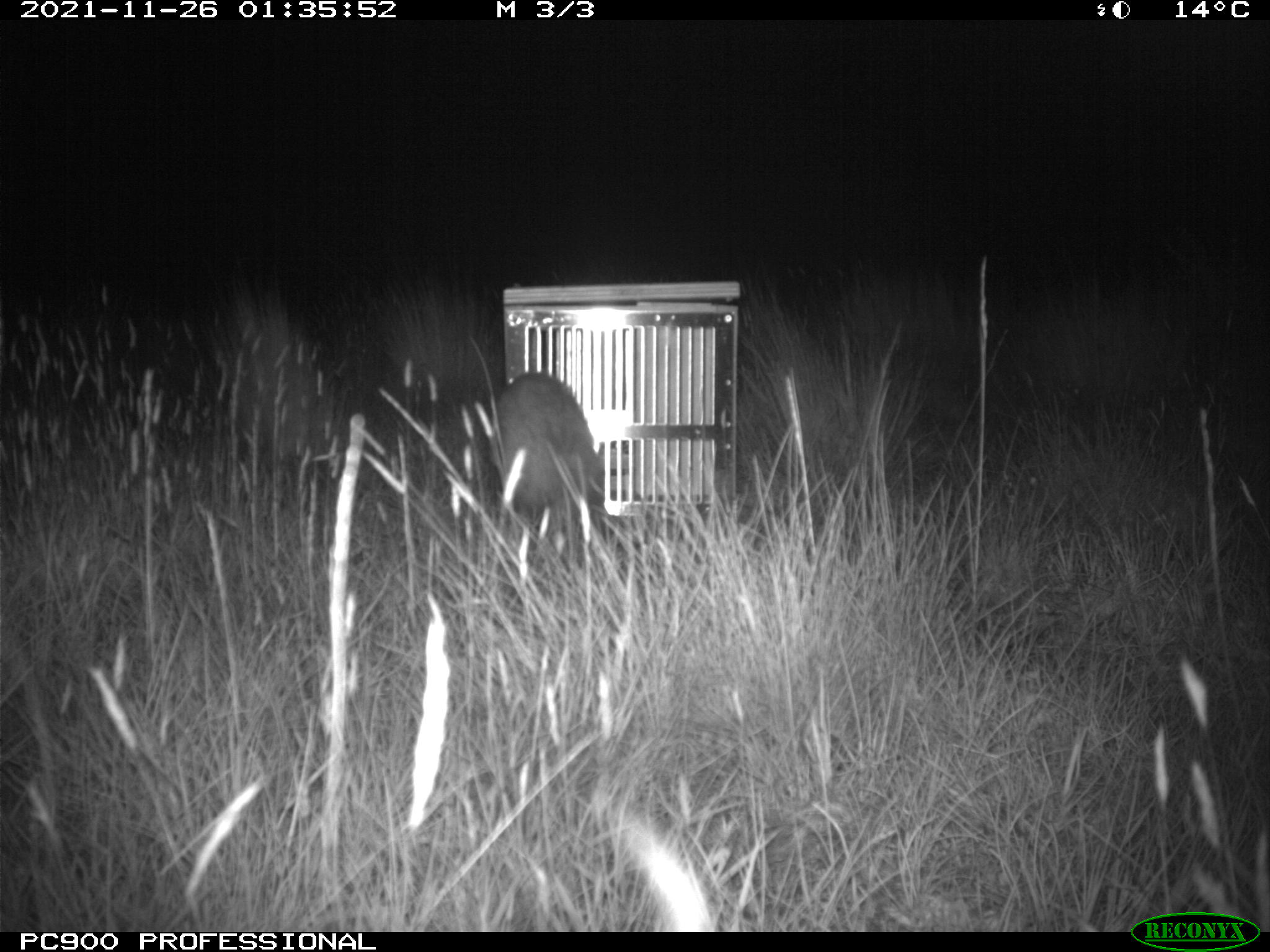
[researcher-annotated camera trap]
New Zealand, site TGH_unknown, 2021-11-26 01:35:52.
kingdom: Animalia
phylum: Chordata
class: Mammalia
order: Carnivora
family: Mustelidae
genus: Mustela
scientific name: Mustela furo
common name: ferret